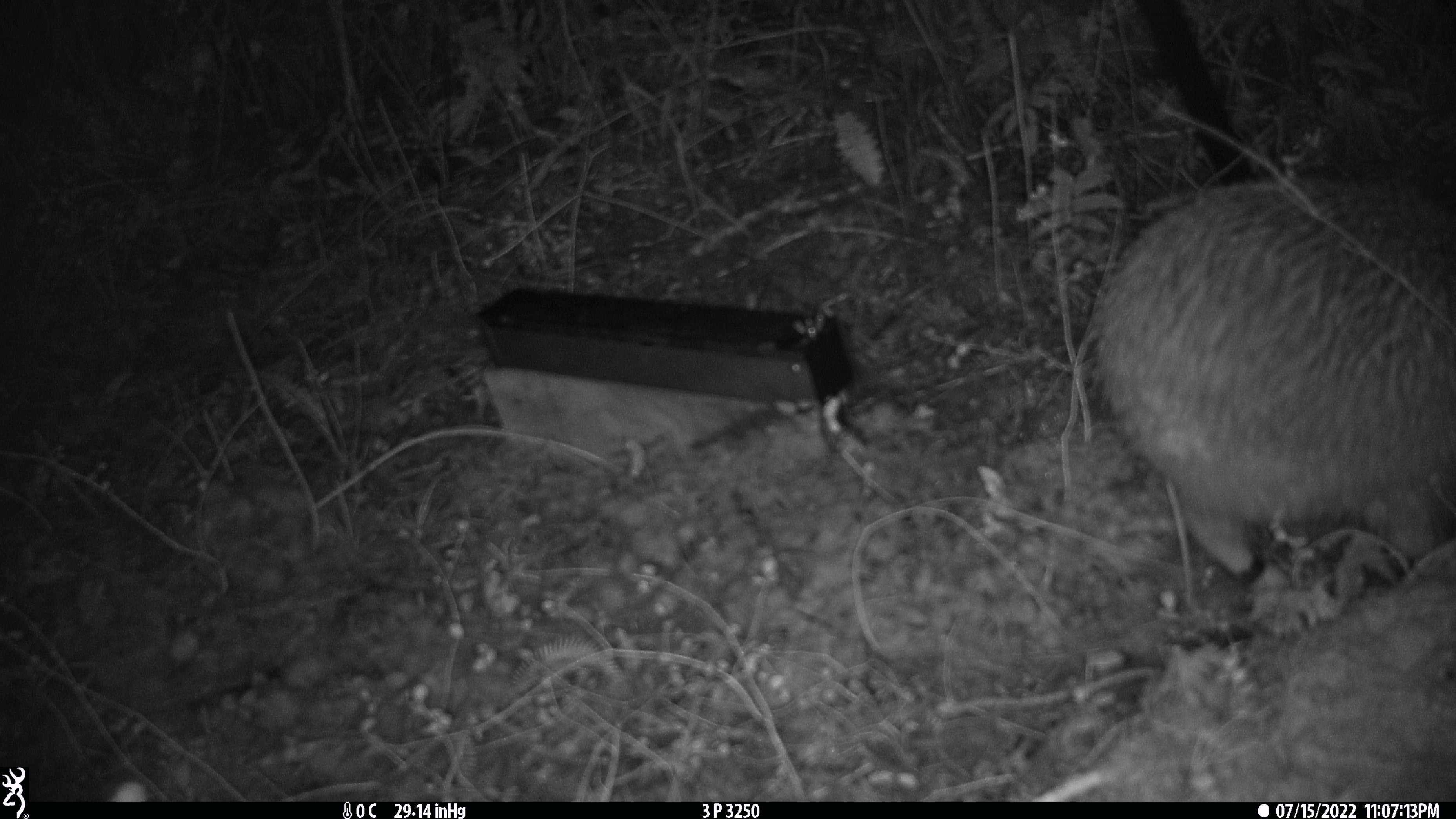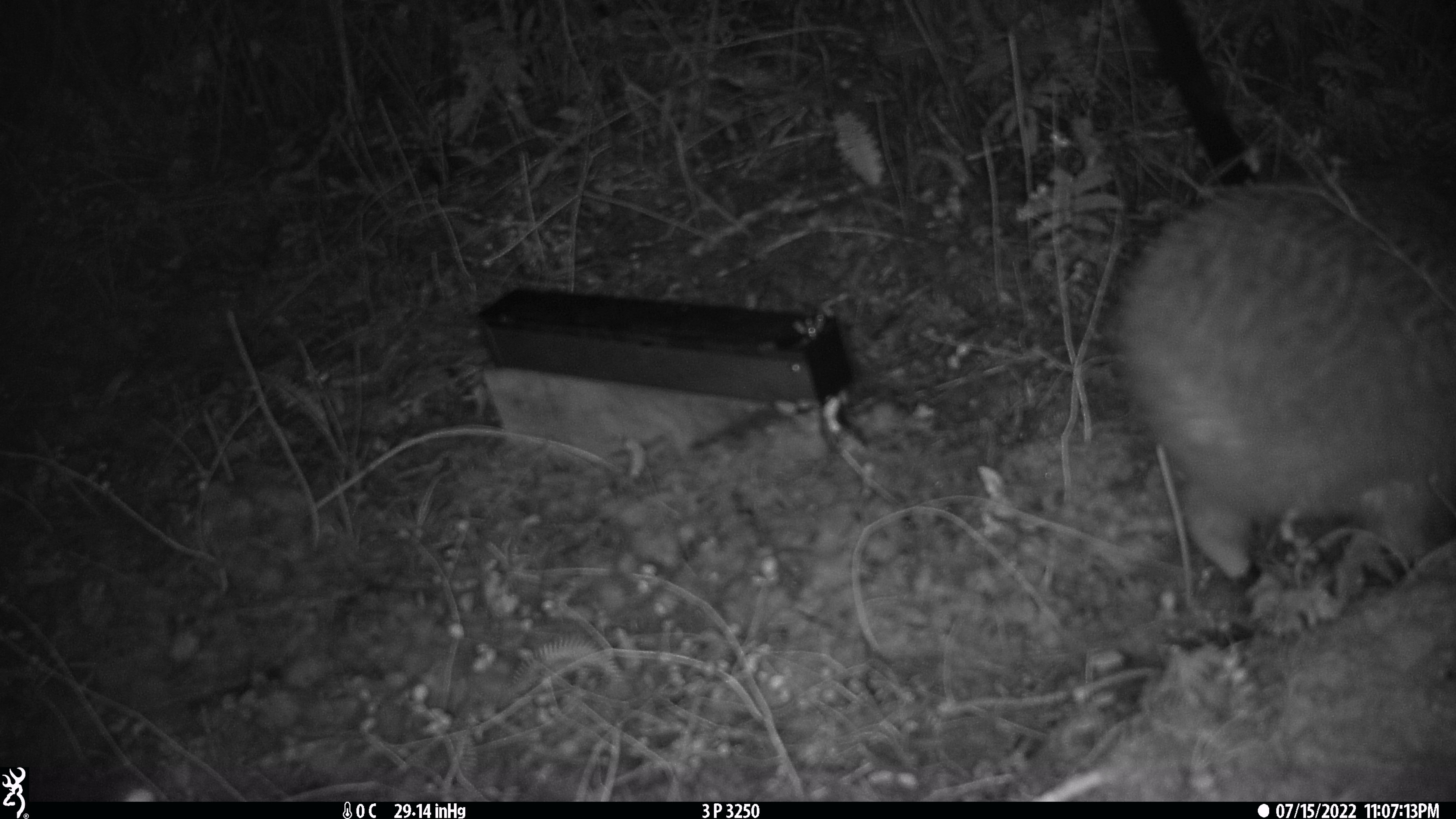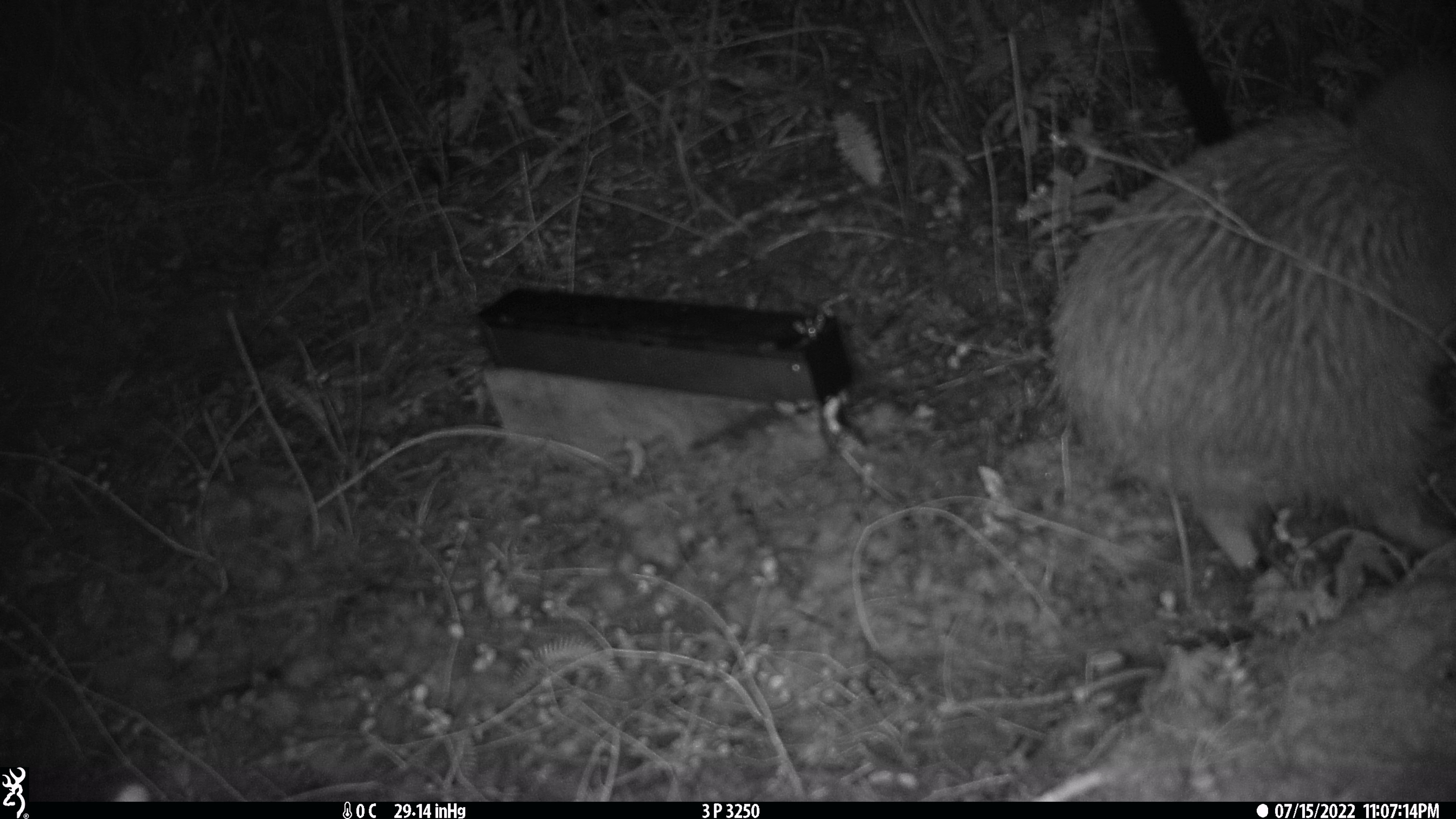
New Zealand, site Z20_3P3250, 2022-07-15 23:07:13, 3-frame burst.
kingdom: Animalia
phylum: Chordata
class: Aves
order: Apterygiformes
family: Apterygidae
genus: Apteryx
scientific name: Apteryx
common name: kiwi